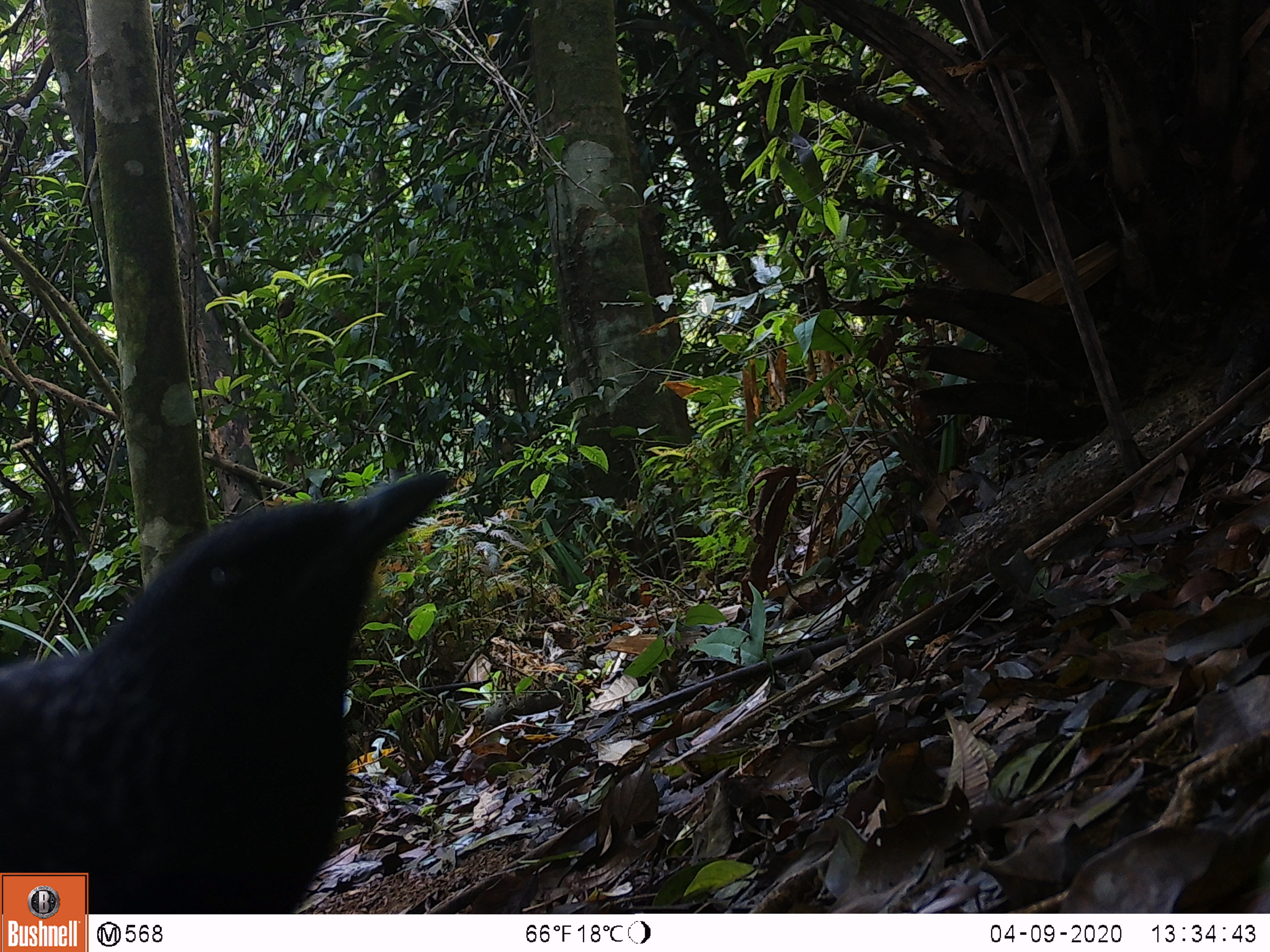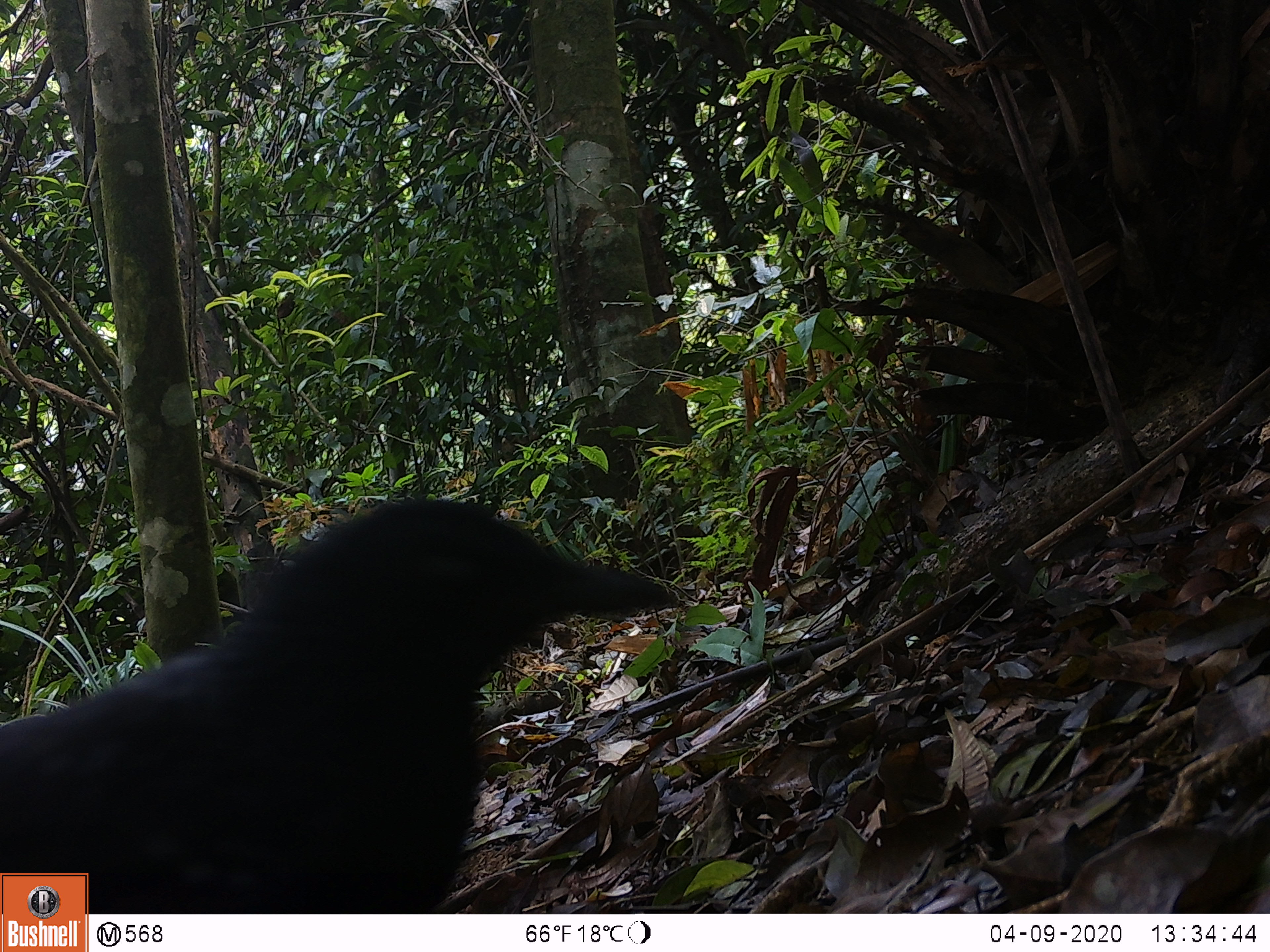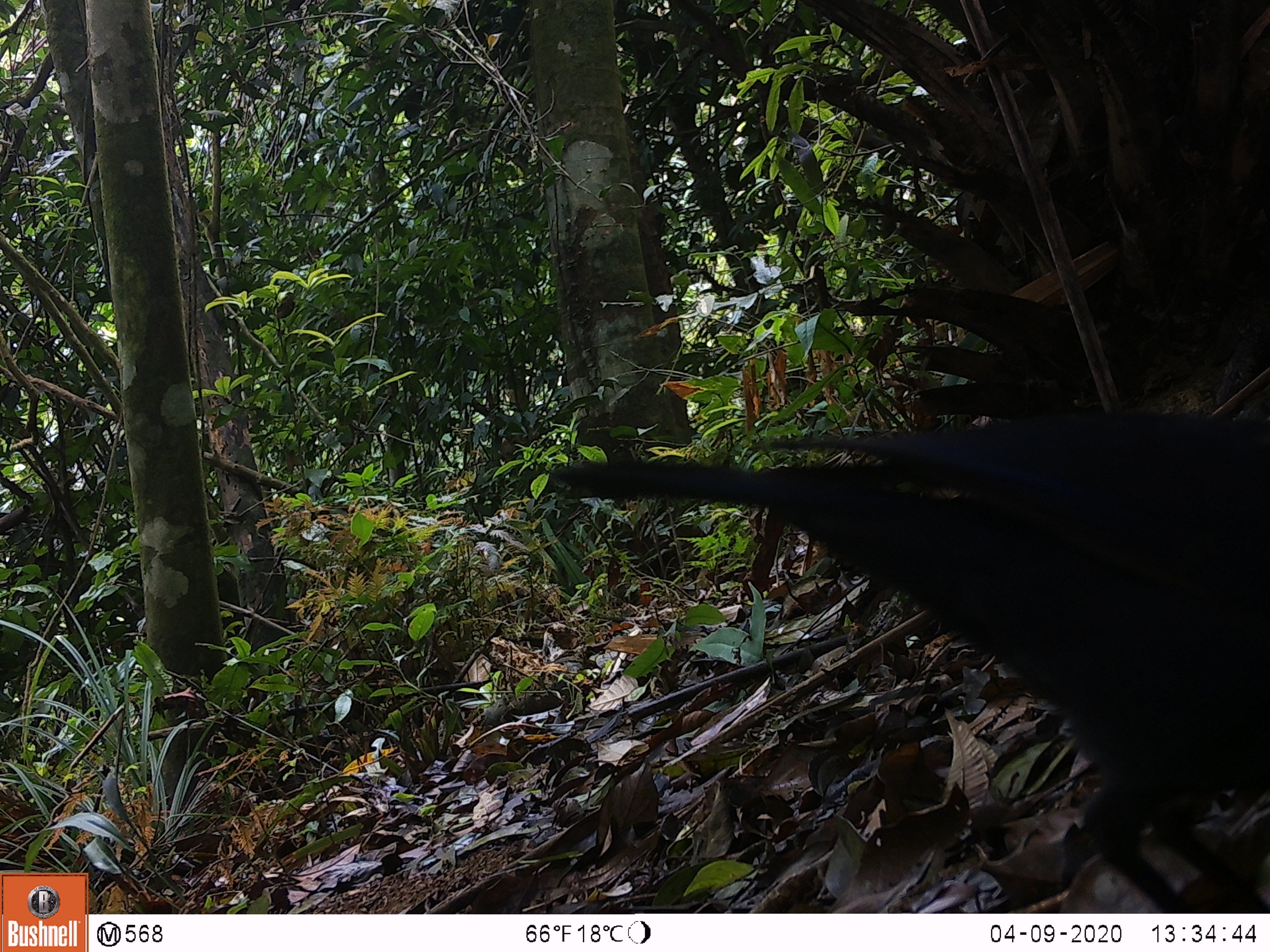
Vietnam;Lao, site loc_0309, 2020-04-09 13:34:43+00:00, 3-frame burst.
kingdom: Animalia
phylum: Chordata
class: Aves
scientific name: Aves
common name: bird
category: unidentified bird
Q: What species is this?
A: Unidentified bird (bird) (Aves).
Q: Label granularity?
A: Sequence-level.